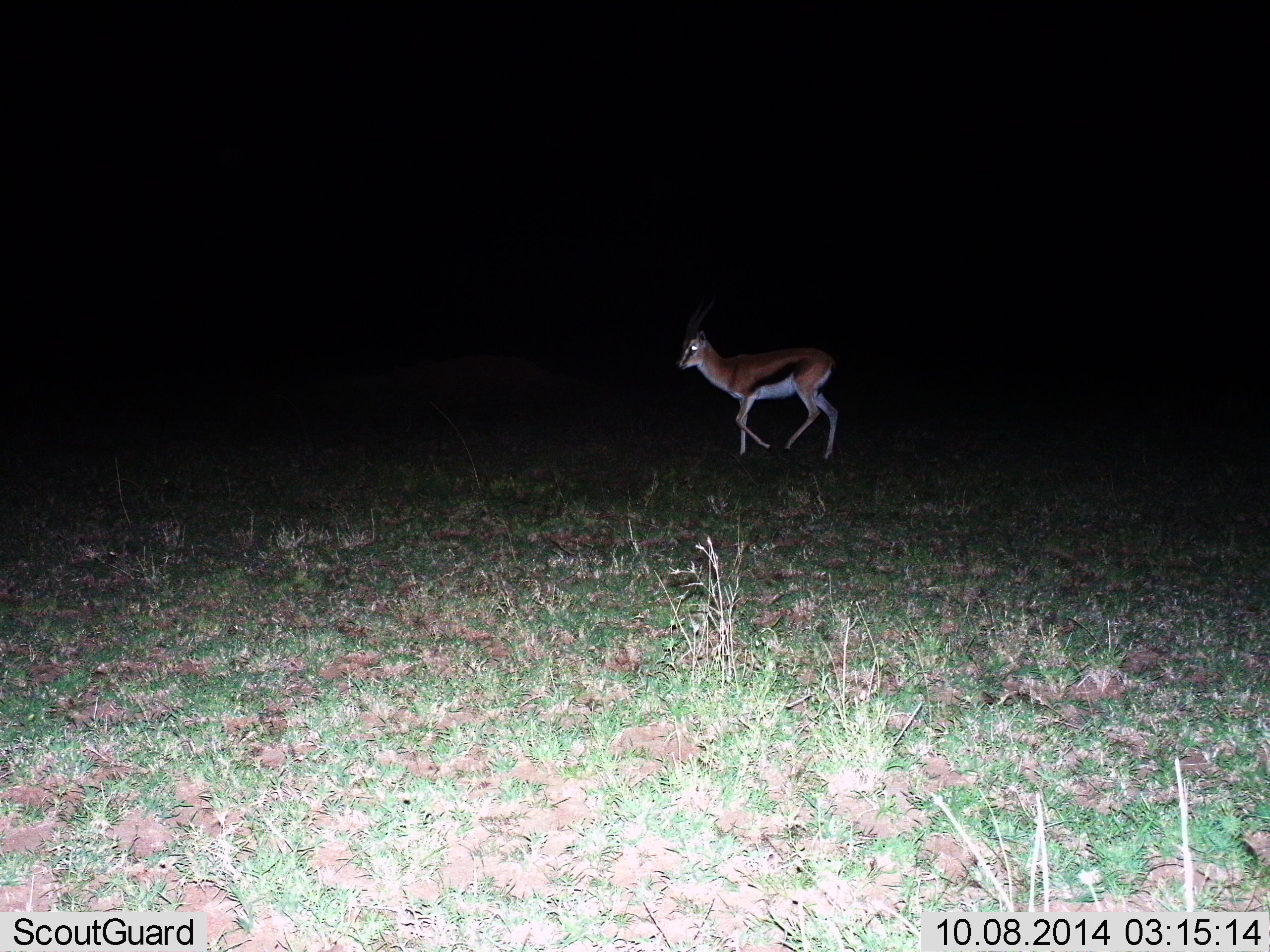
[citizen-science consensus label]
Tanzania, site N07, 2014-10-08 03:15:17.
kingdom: Animalia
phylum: Chordata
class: Mammalia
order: Artiodactyla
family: Bovidae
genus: Eudorcas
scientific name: Eudorcas thomsonii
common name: thomson's gazelle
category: gazellethomsons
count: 1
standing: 30%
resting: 0%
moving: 70%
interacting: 0%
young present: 0%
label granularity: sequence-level